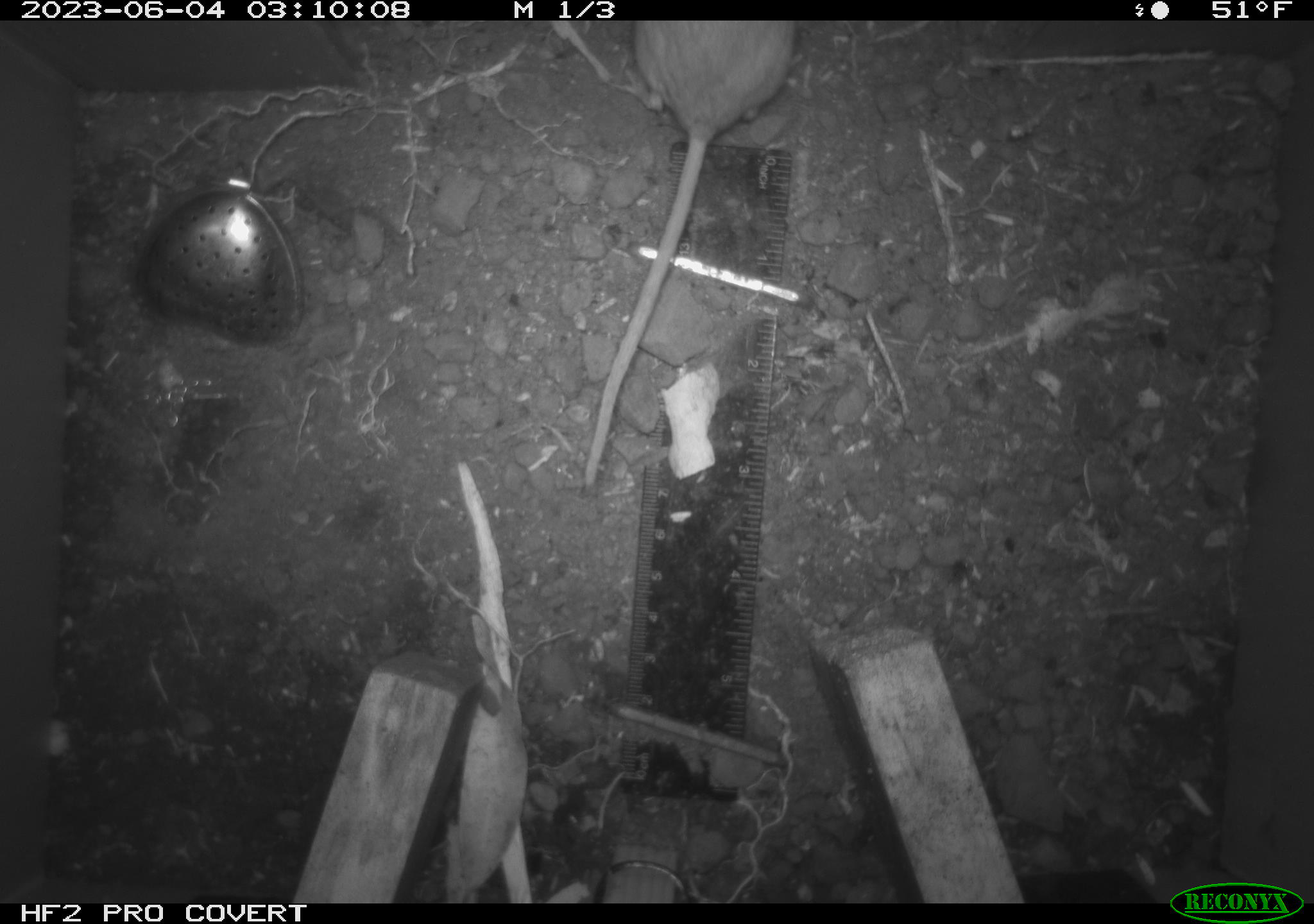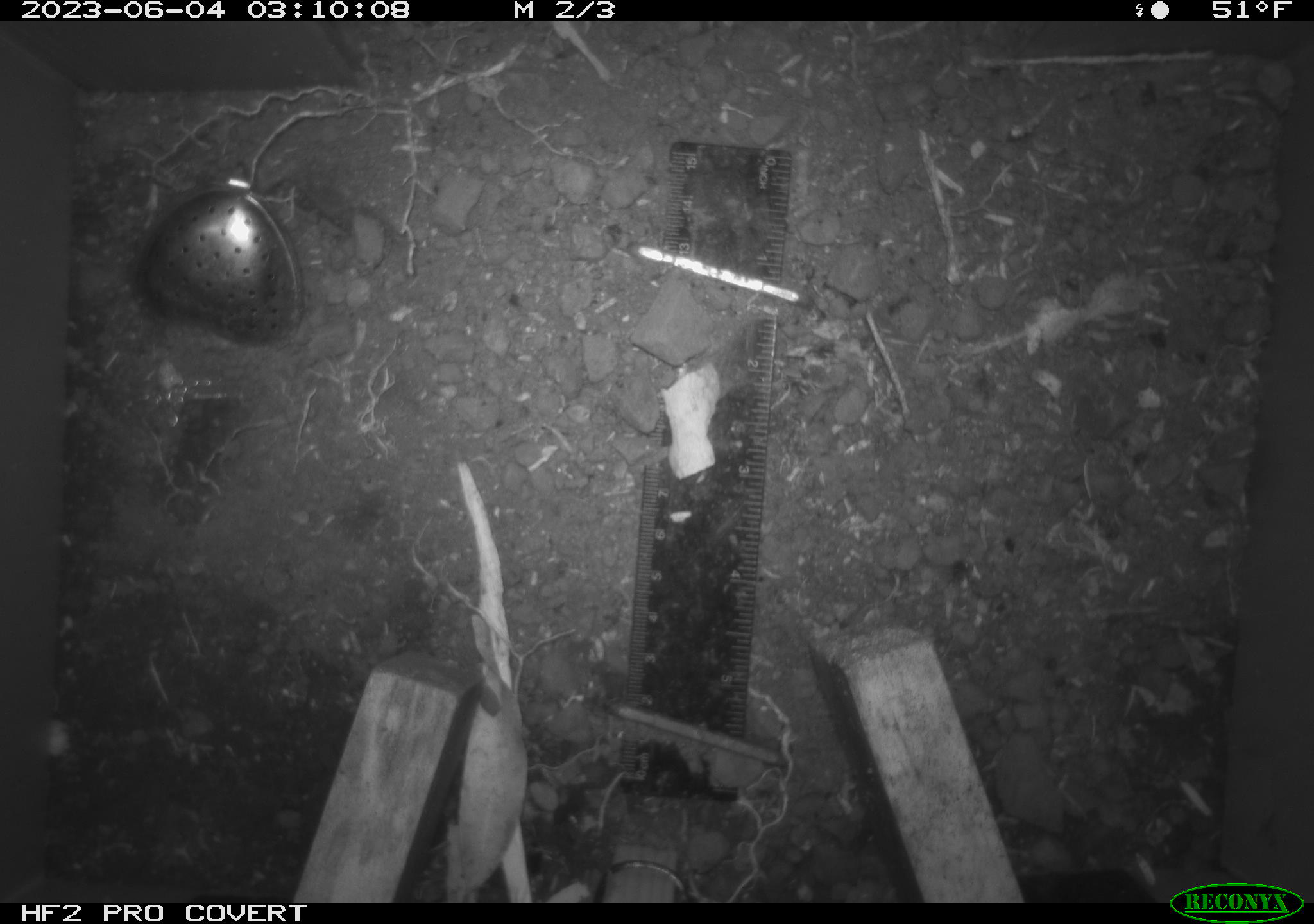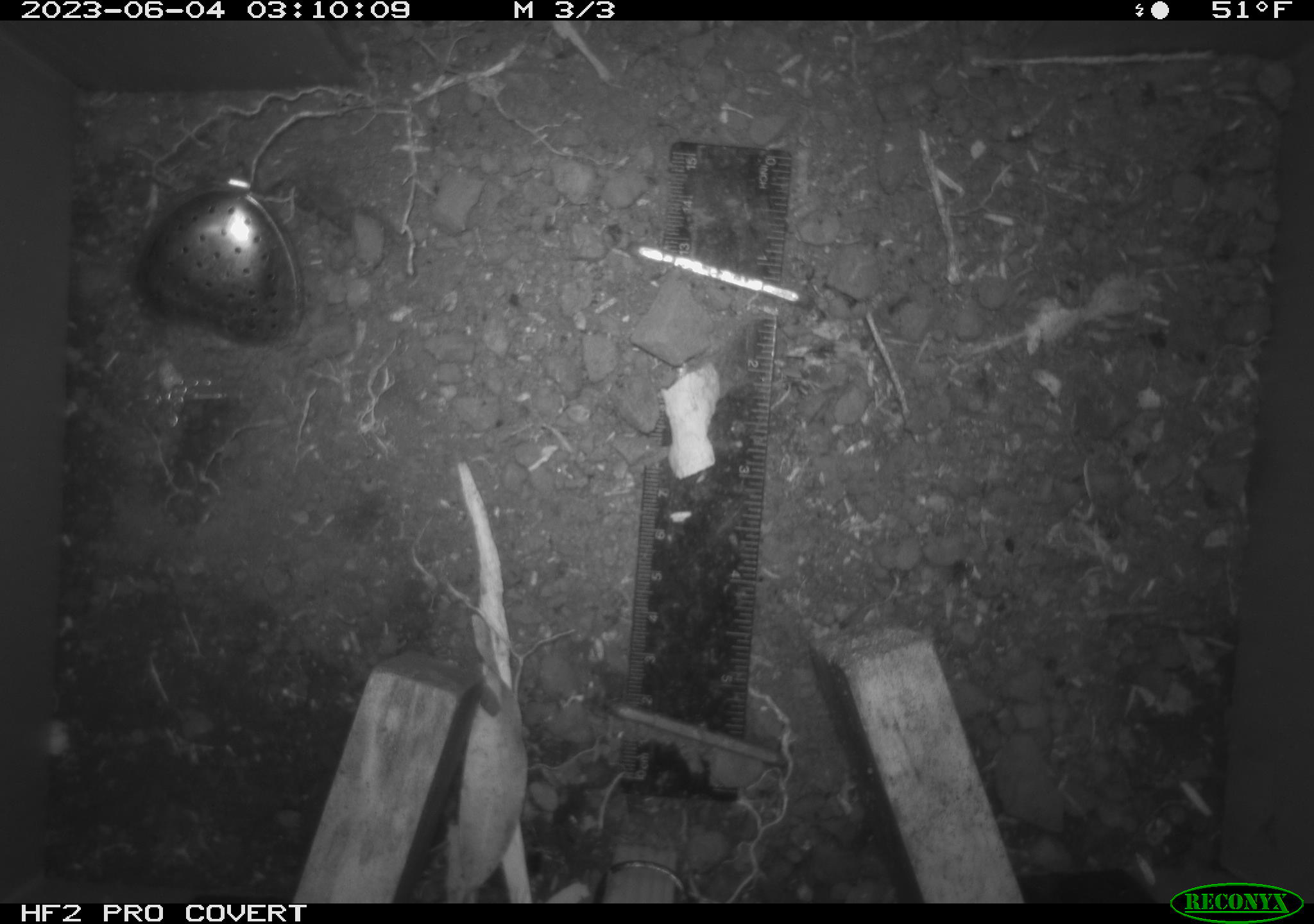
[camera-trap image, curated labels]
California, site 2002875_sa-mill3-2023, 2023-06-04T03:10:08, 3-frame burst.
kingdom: Animalia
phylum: Chordata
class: Mammalia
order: Rodentia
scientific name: Rodentia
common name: mouse species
Mouse species (Rodentia).